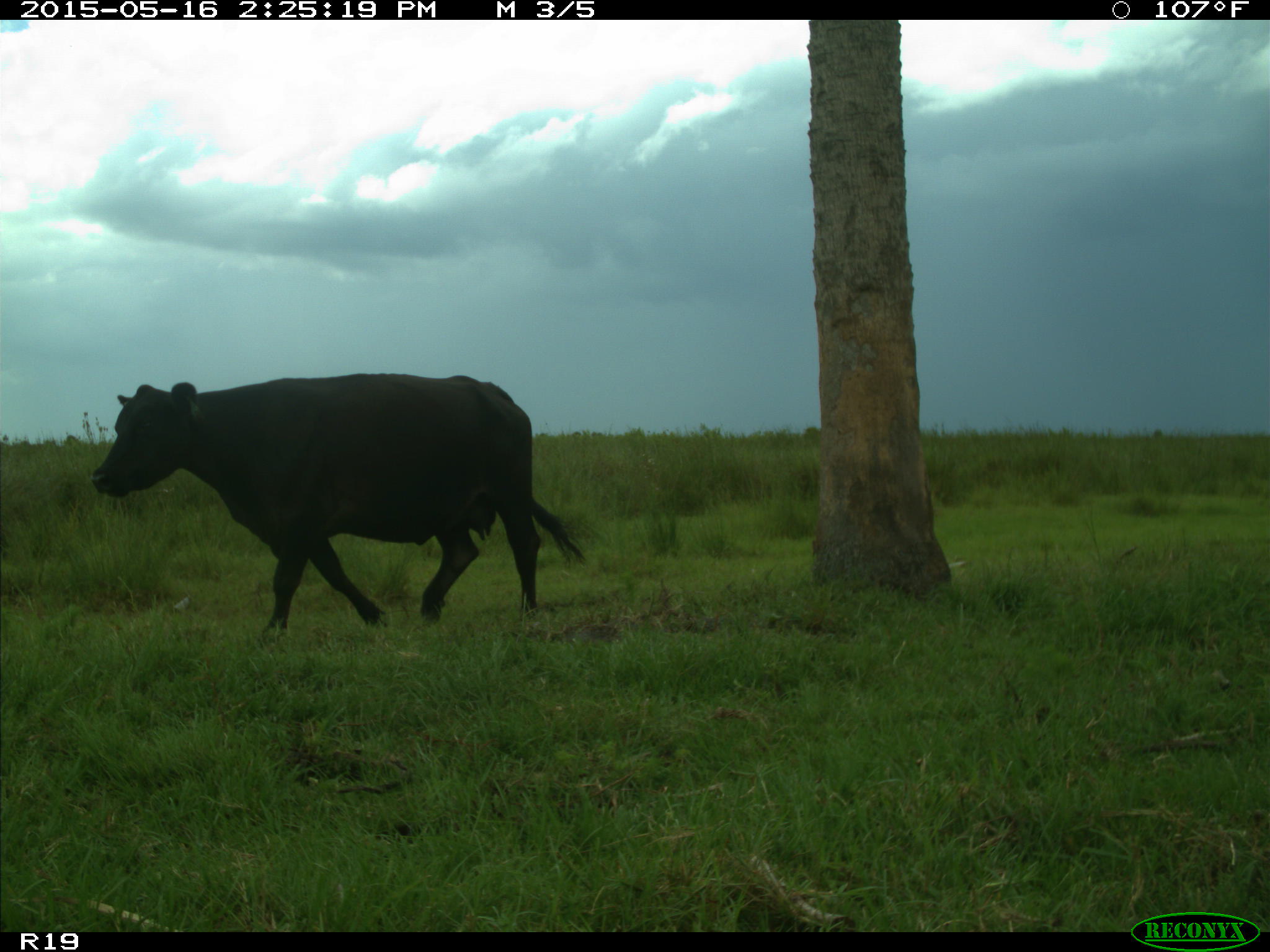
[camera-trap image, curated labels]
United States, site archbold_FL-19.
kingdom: Animalia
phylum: Chordata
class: Mammalia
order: Artiodactyla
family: Bovidae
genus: Bos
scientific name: Bos taurus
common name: domestic cow